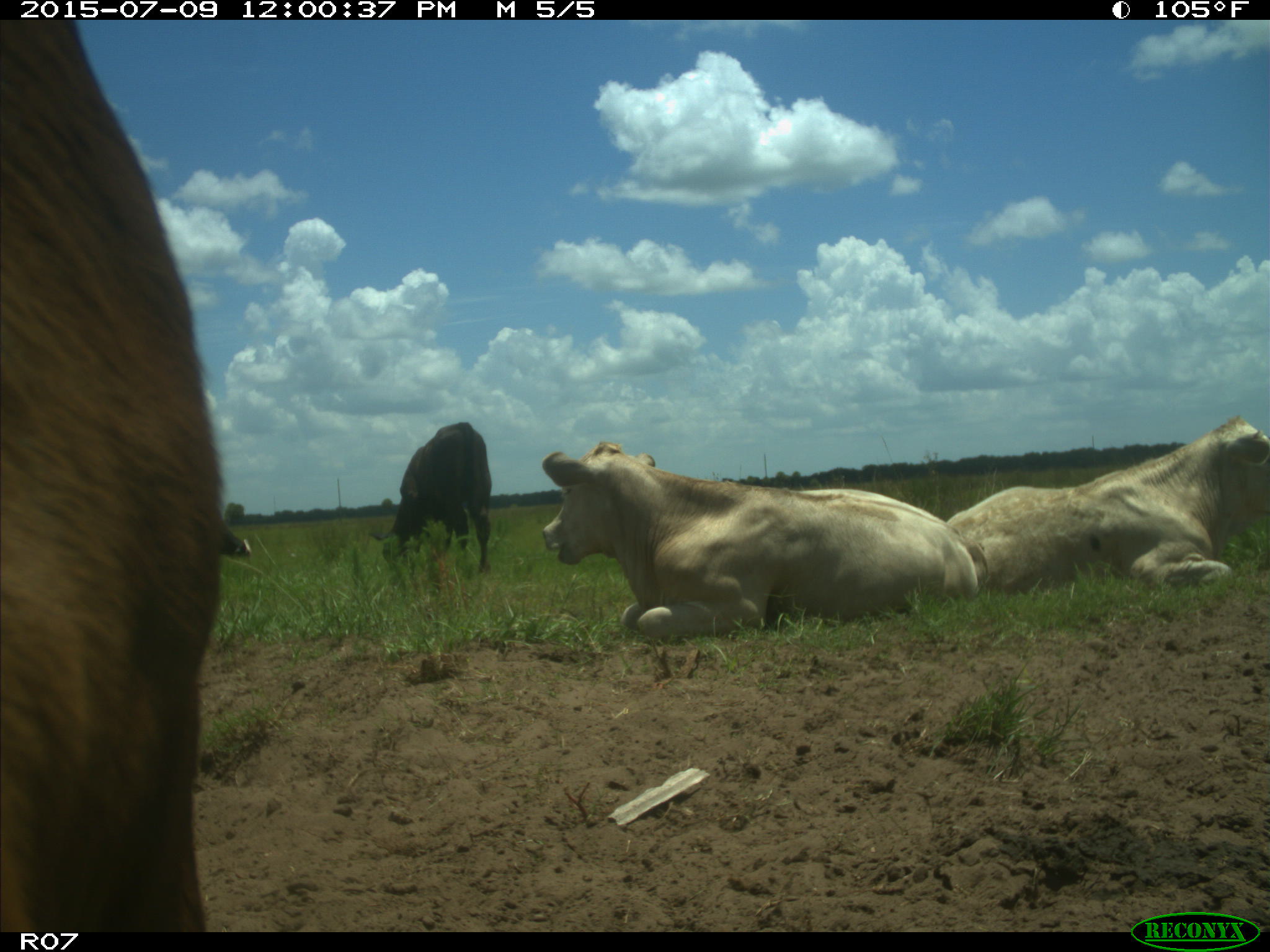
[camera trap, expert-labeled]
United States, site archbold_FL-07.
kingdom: Animalia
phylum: Chordata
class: Mammalia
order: Artiodactyla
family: Bovidae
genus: Bos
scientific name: Bos taurus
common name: domestic cow